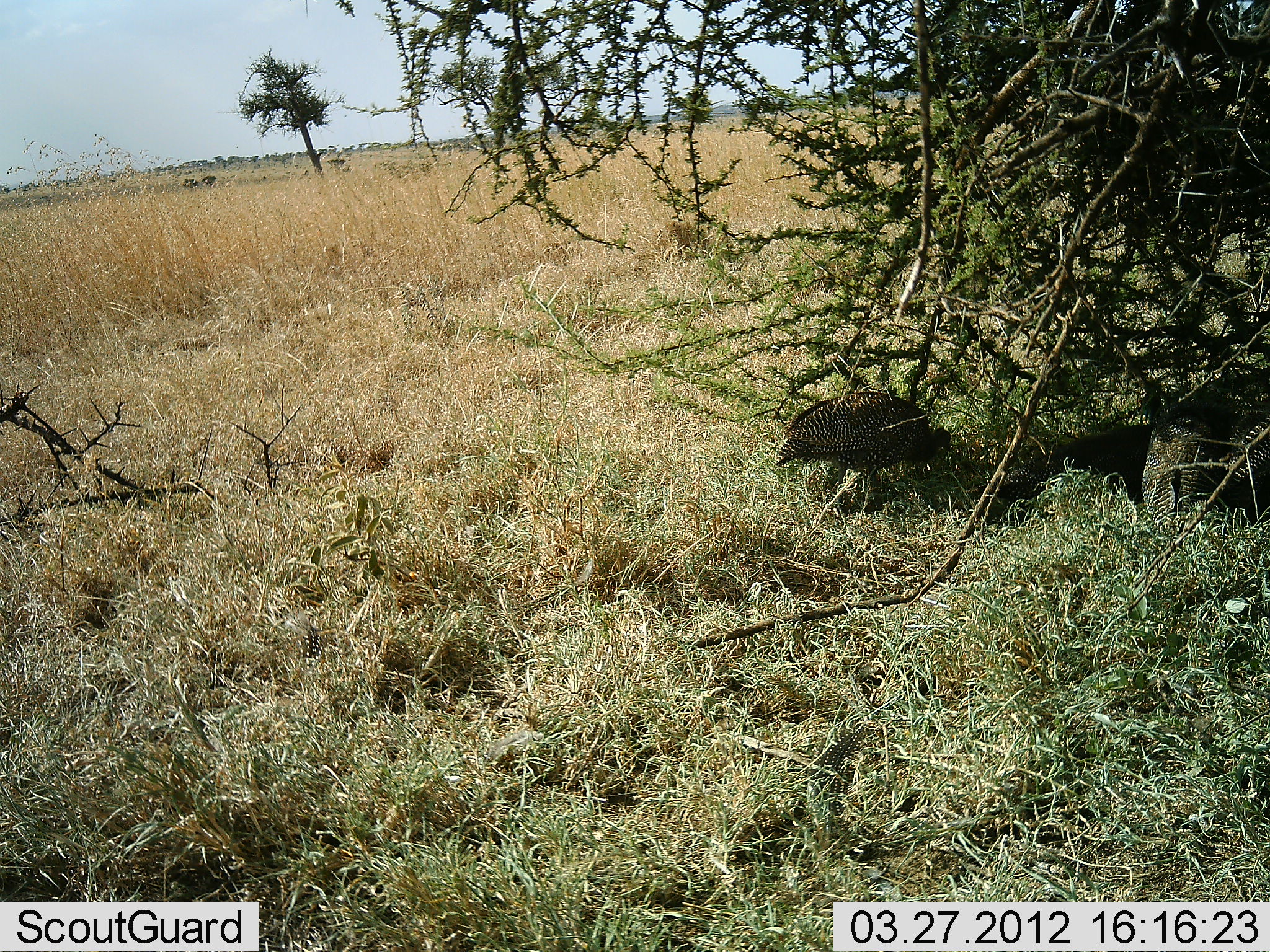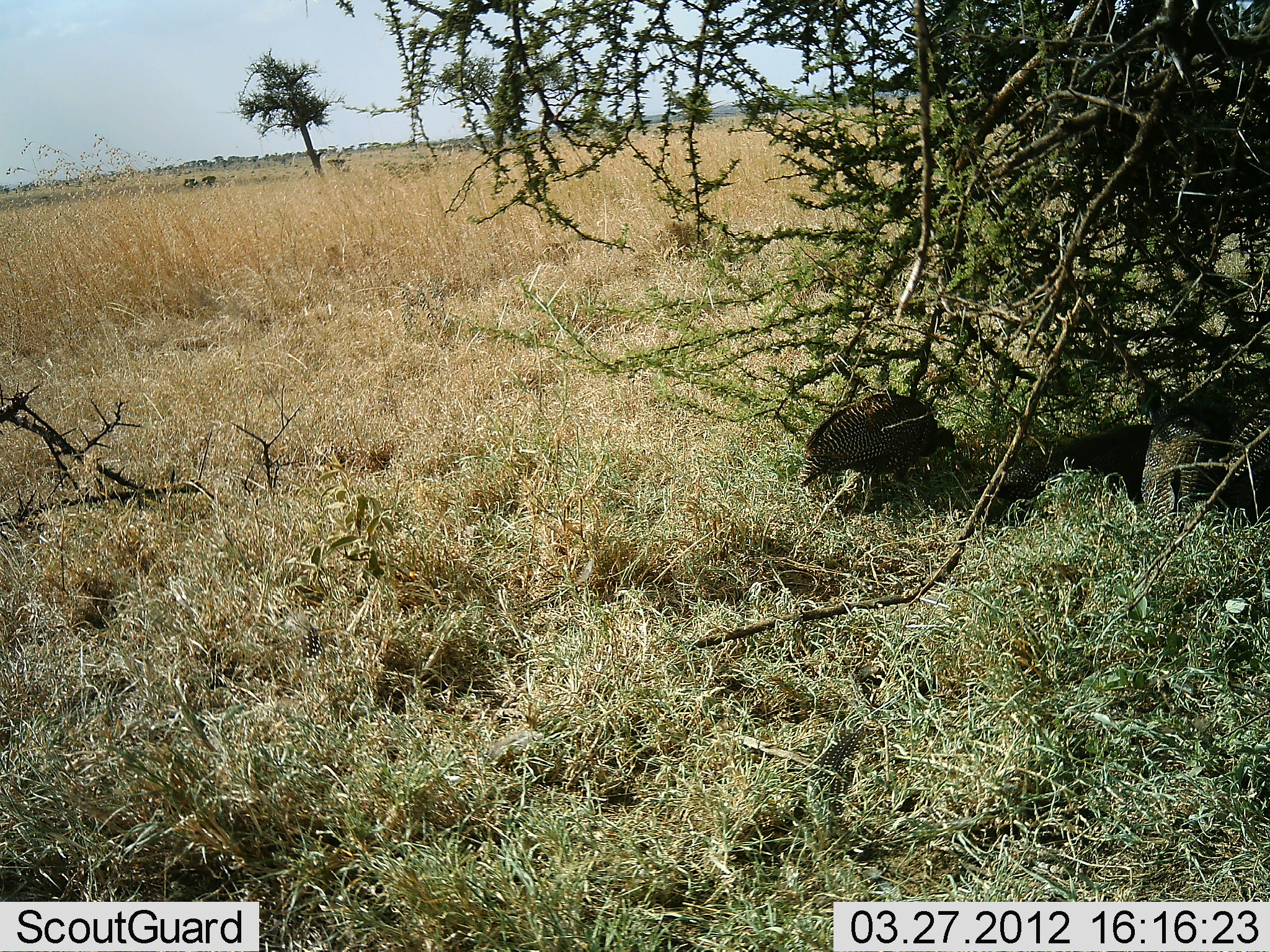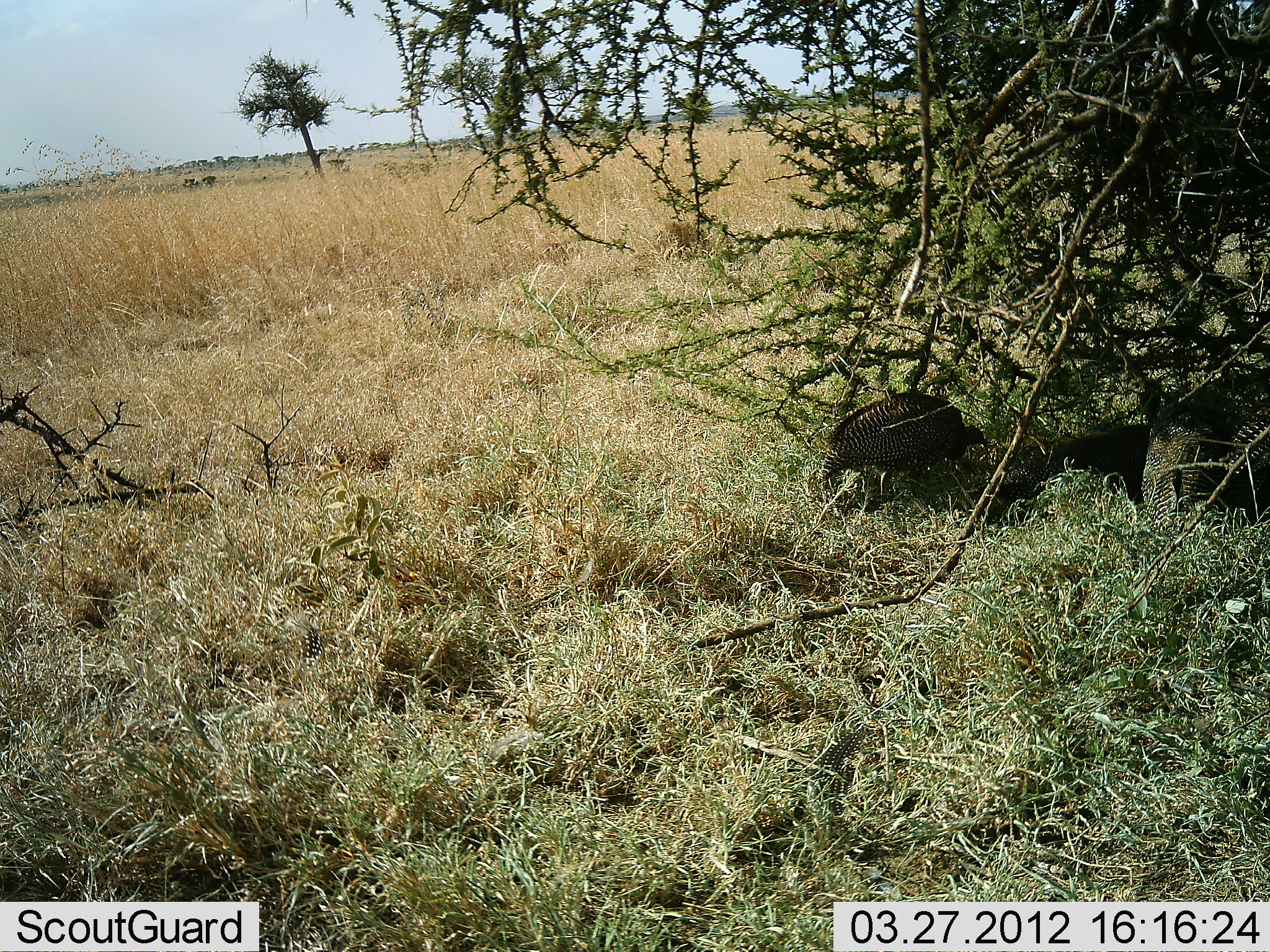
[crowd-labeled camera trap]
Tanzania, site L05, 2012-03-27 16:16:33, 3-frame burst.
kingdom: Animalia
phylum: Chordata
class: Aves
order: Galliformes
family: Numididae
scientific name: Numididae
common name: guinea fowl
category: guineafowl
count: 3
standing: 45%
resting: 36%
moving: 27%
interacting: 0%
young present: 9%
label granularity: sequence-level